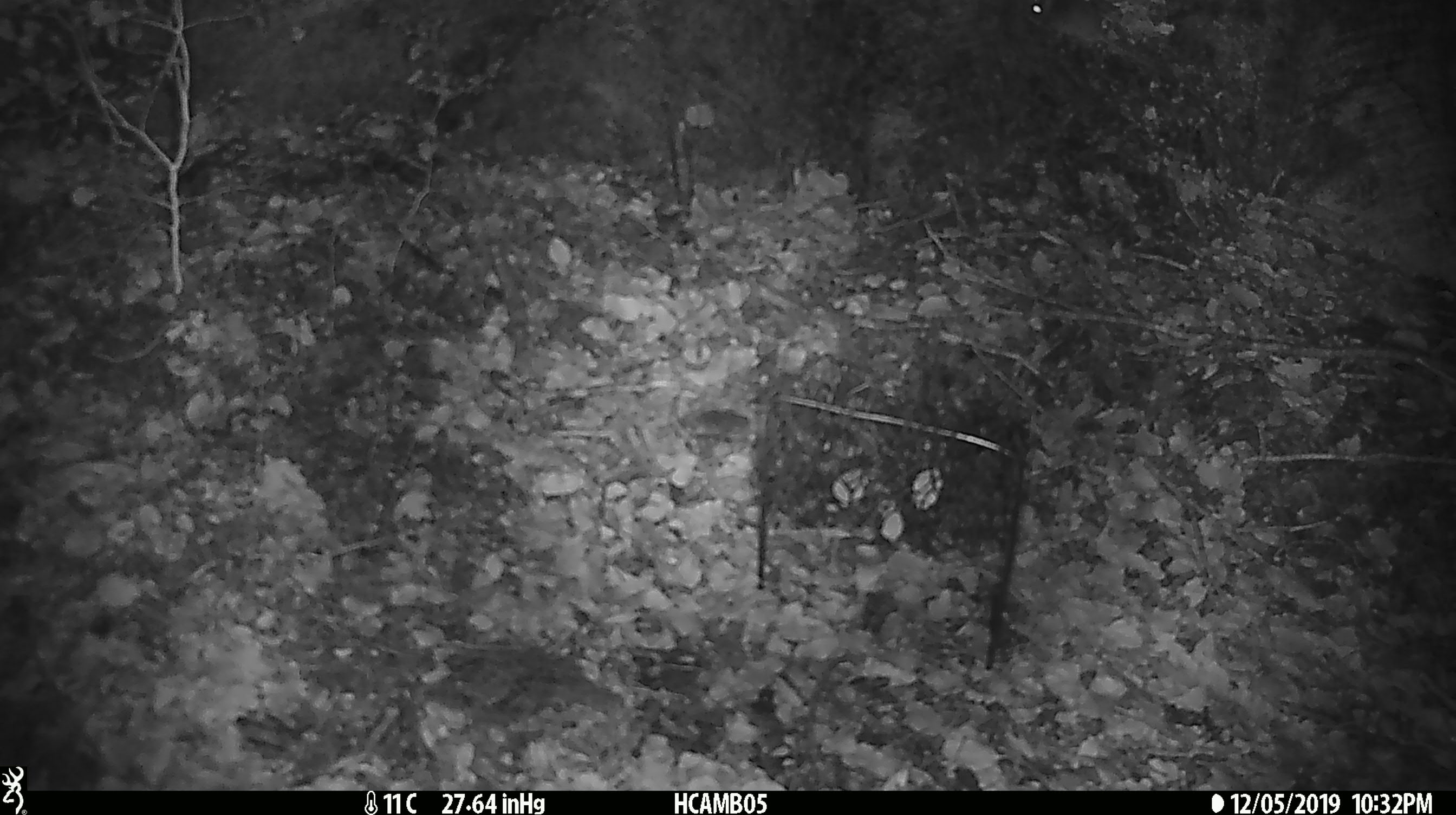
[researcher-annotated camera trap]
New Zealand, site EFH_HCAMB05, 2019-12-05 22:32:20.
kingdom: Animalia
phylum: Chordata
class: Mammalia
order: Rodentia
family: Muridae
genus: Mus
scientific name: Mus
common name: mouse